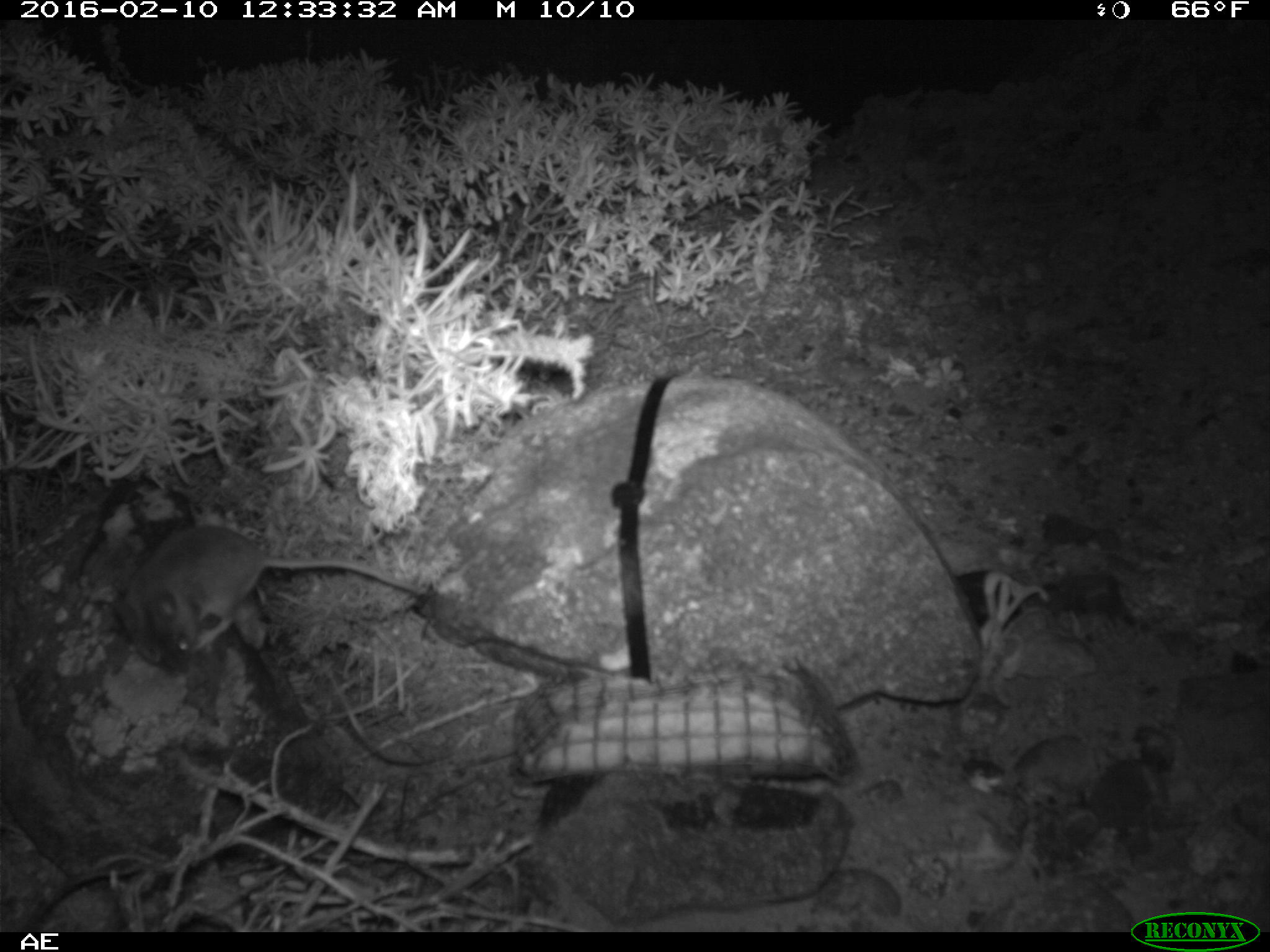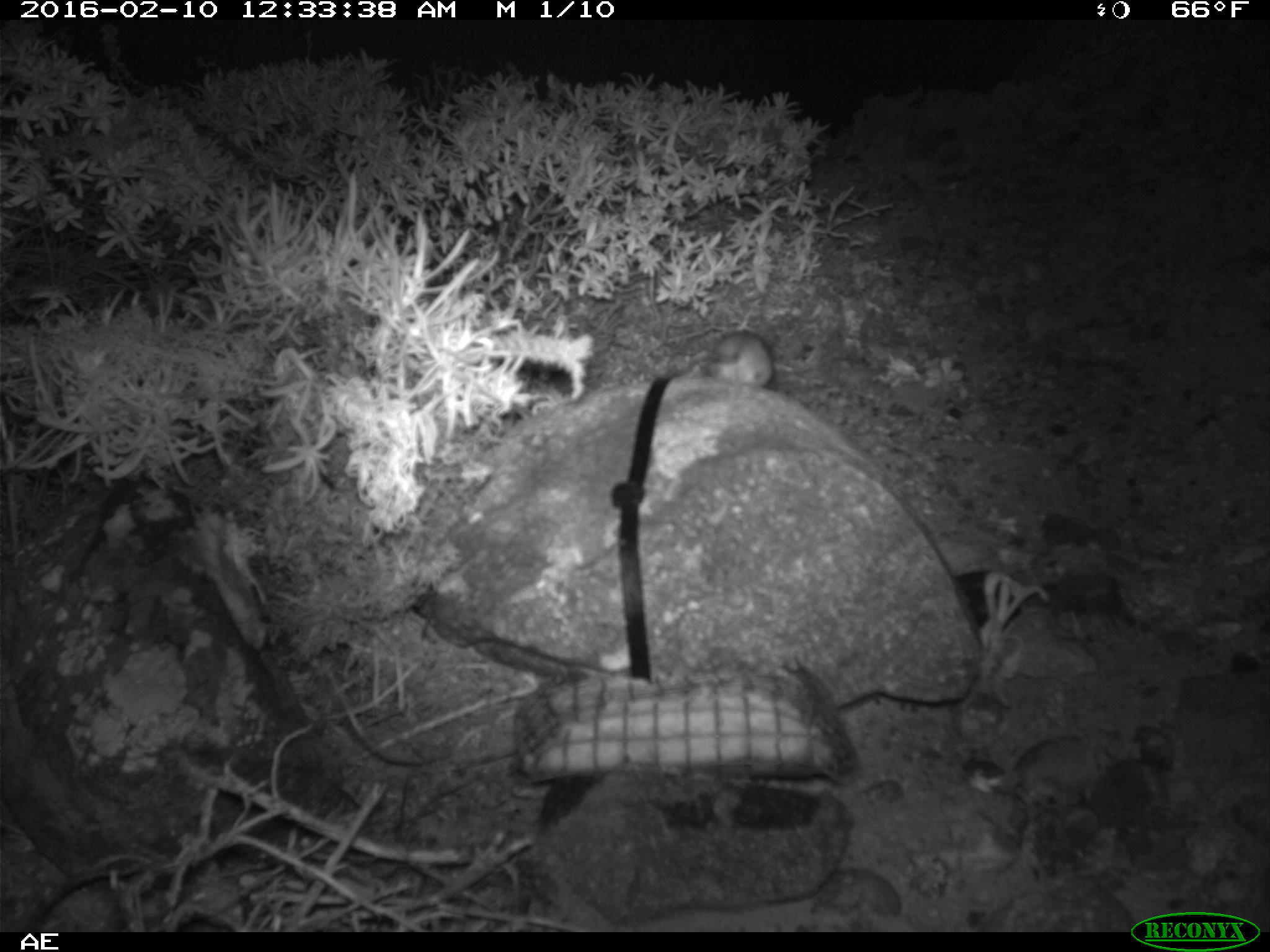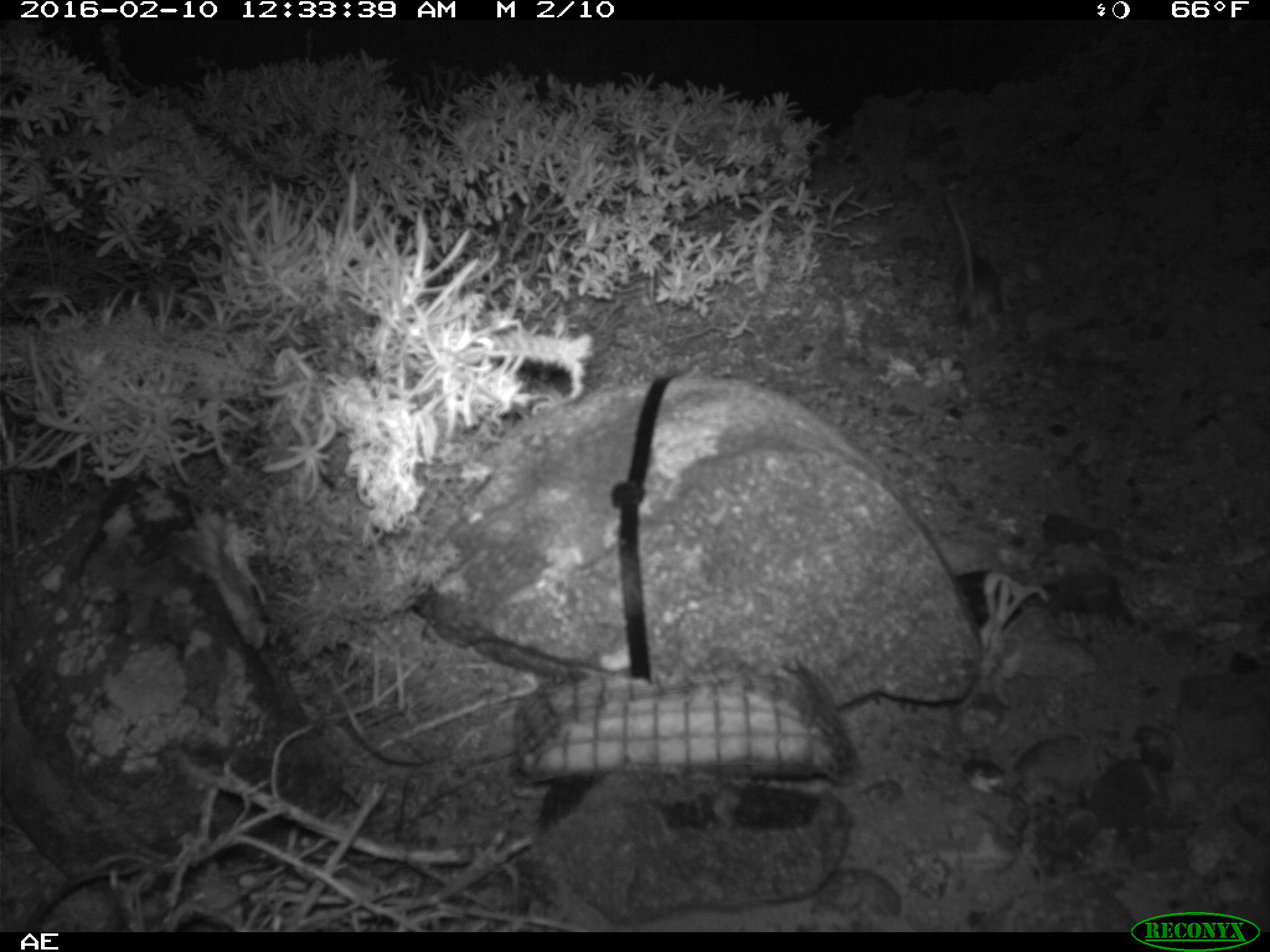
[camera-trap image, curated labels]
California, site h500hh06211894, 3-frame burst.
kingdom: Animalia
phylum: Chordata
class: Mammalia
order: Rodentia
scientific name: Rodentia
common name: rodent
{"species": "rodent (Rodentia)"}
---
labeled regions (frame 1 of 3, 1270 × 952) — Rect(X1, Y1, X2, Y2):
rodent: Rect(116, 524, 428, 664)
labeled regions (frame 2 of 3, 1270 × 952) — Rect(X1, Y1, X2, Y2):
rodent: Rect(688, 330, 774, 388)